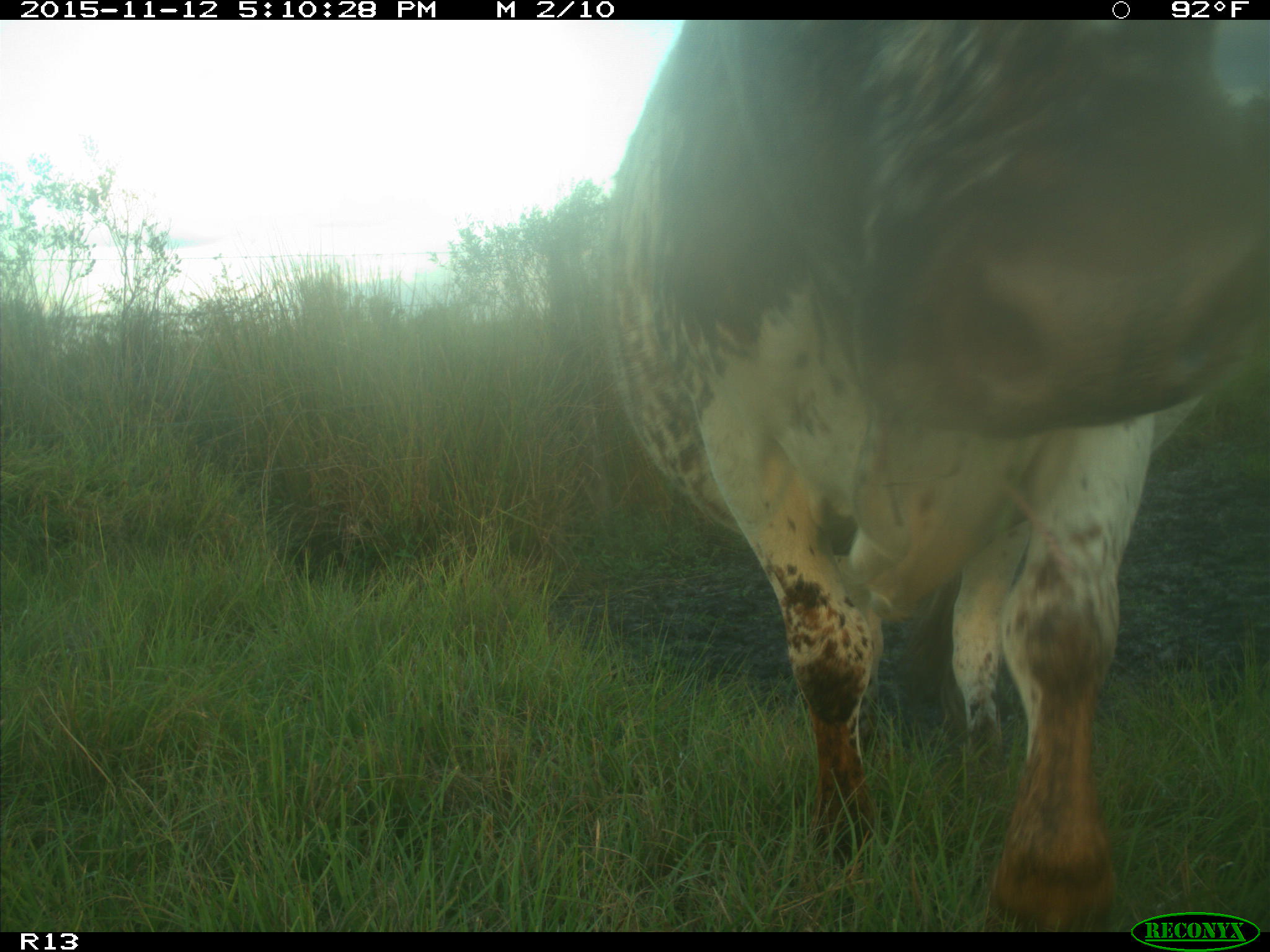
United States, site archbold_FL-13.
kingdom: Animalia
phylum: Chordata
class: Mammalia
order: Artiodactyla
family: Bovidae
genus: Bos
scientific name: Bos taurus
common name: domestic cow